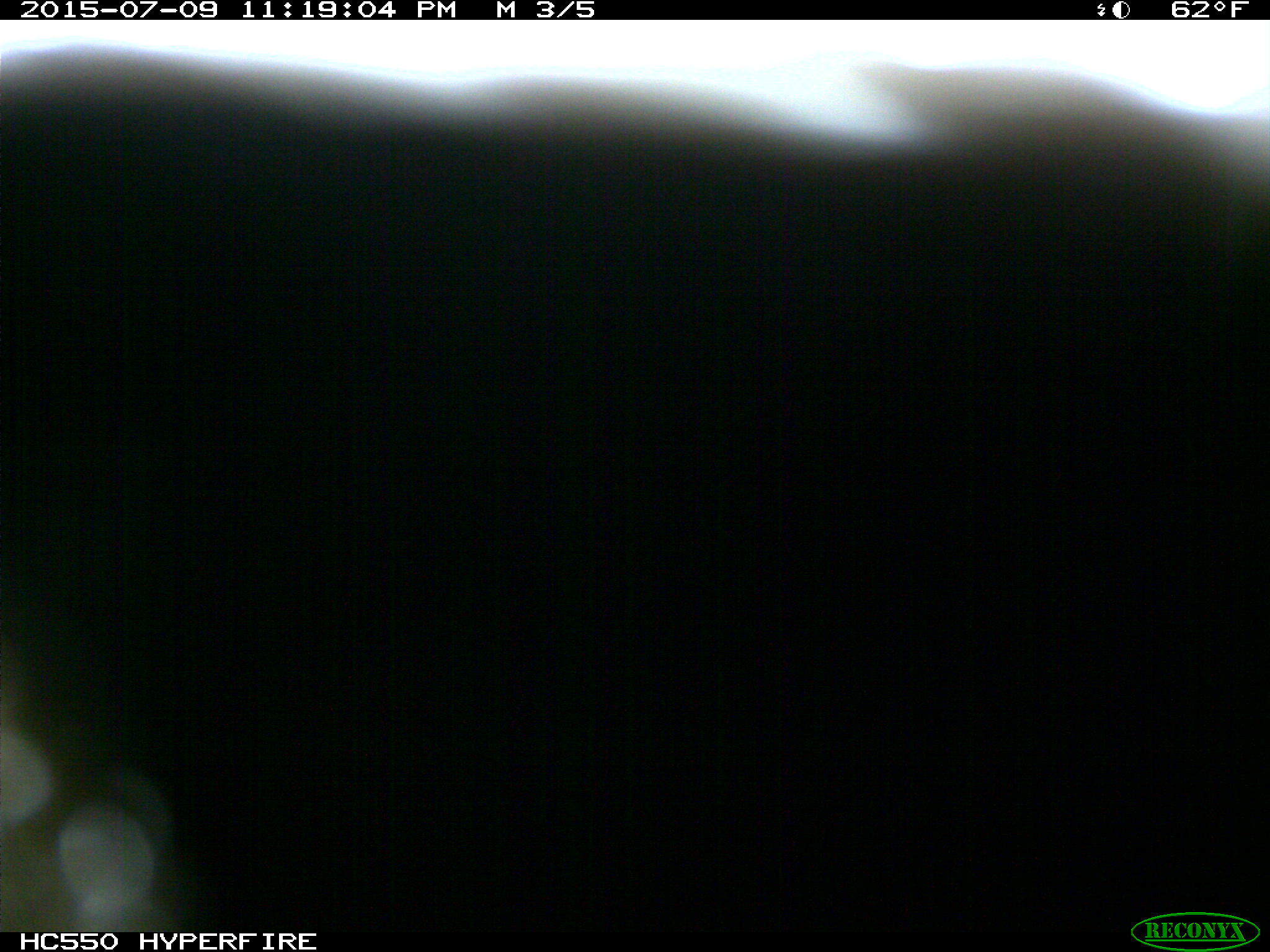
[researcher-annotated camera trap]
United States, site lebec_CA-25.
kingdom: Animalia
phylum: Chordata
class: Mammalia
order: Artiodactyla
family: Bovidae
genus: Bos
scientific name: Bos taurus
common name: domestic cow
Bos taurus (domestic cow).